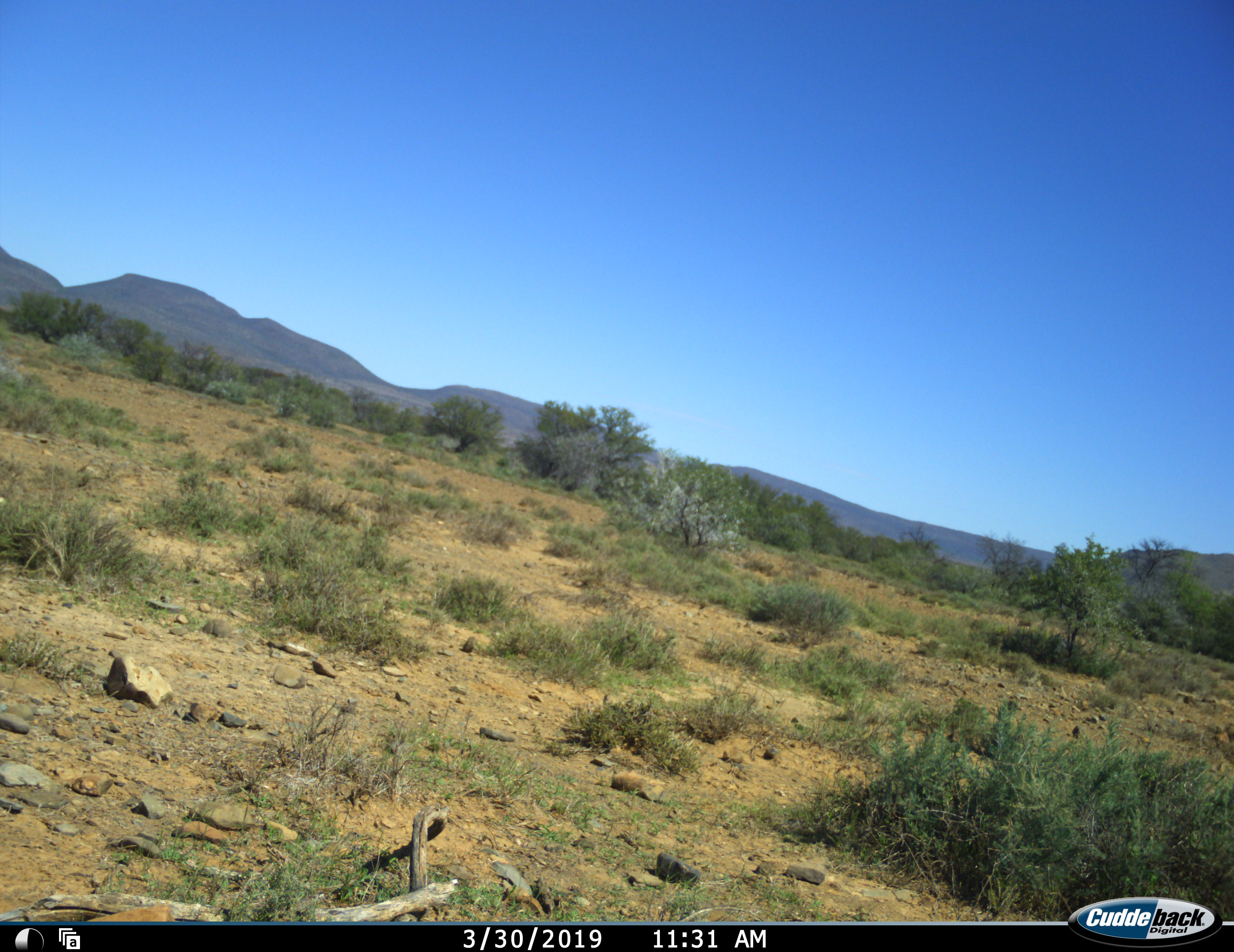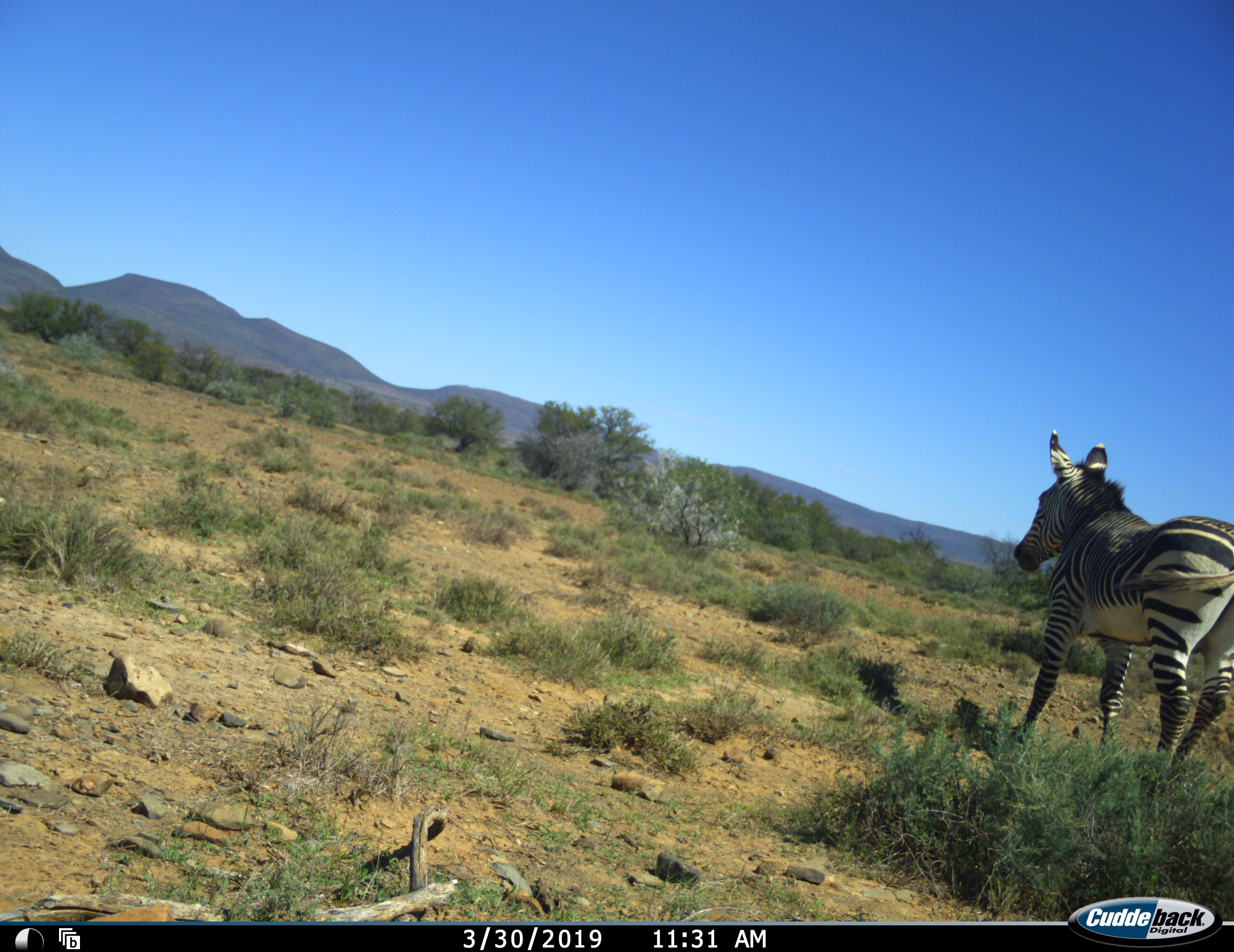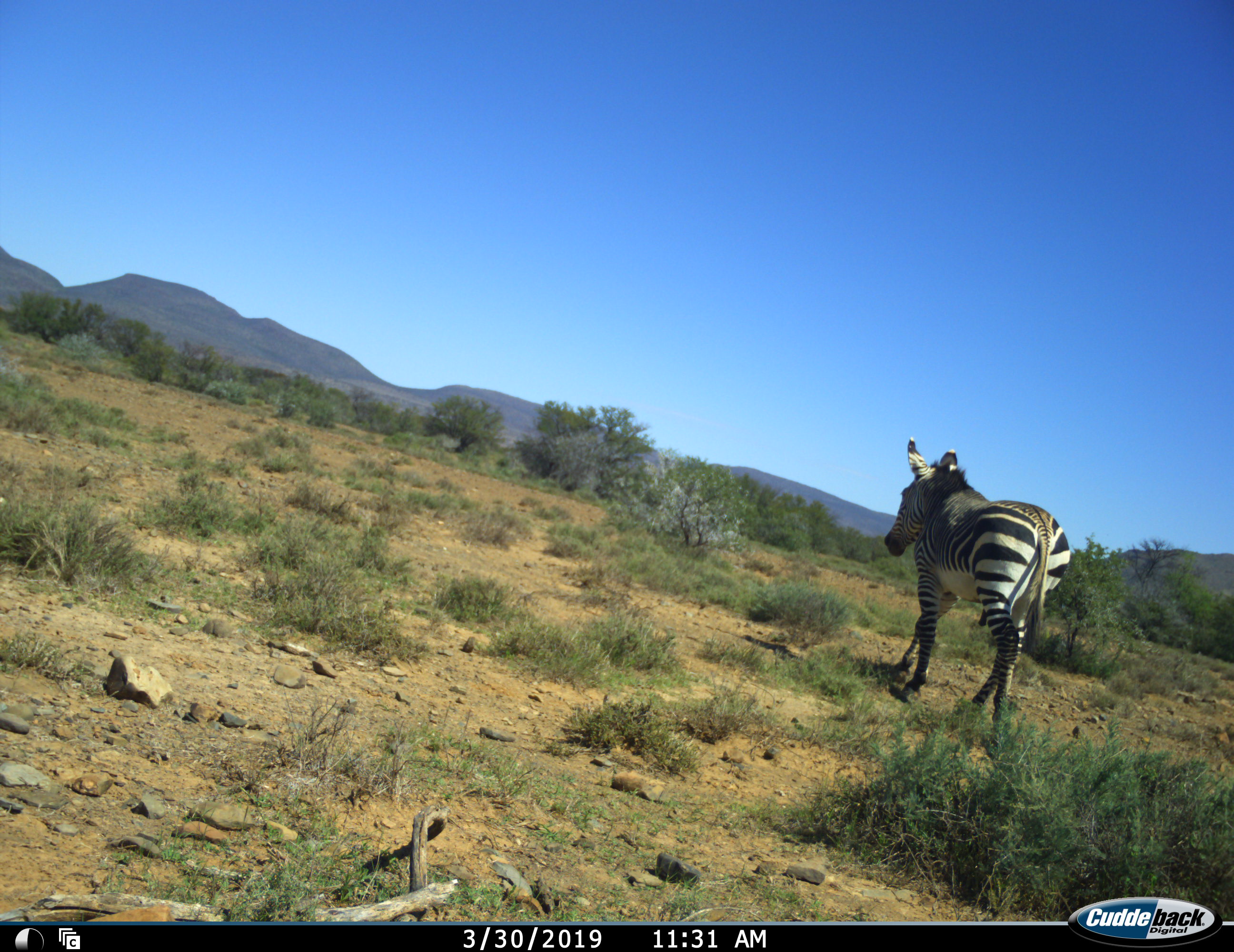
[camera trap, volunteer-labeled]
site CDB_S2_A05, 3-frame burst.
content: unidentified animal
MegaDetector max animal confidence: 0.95